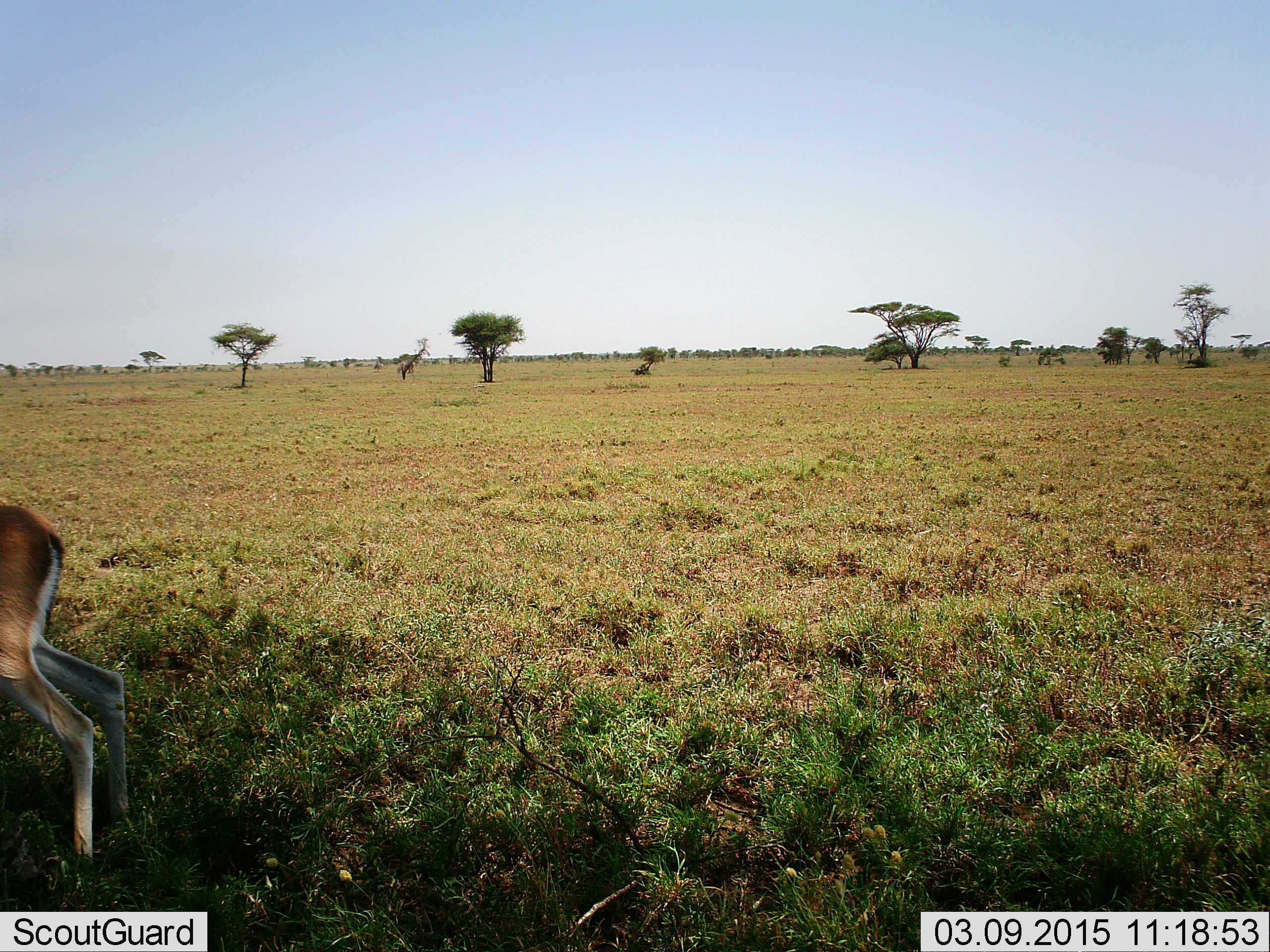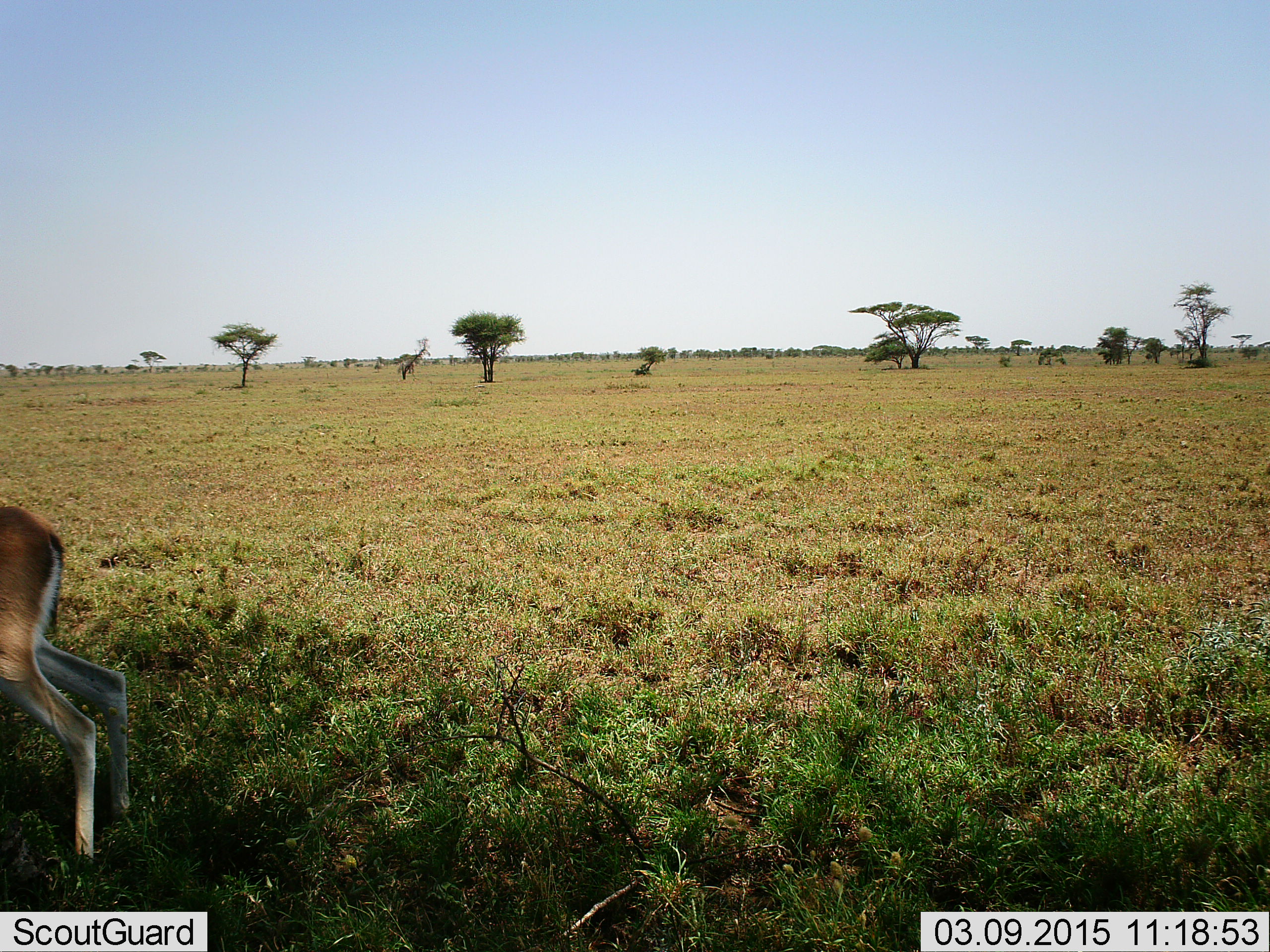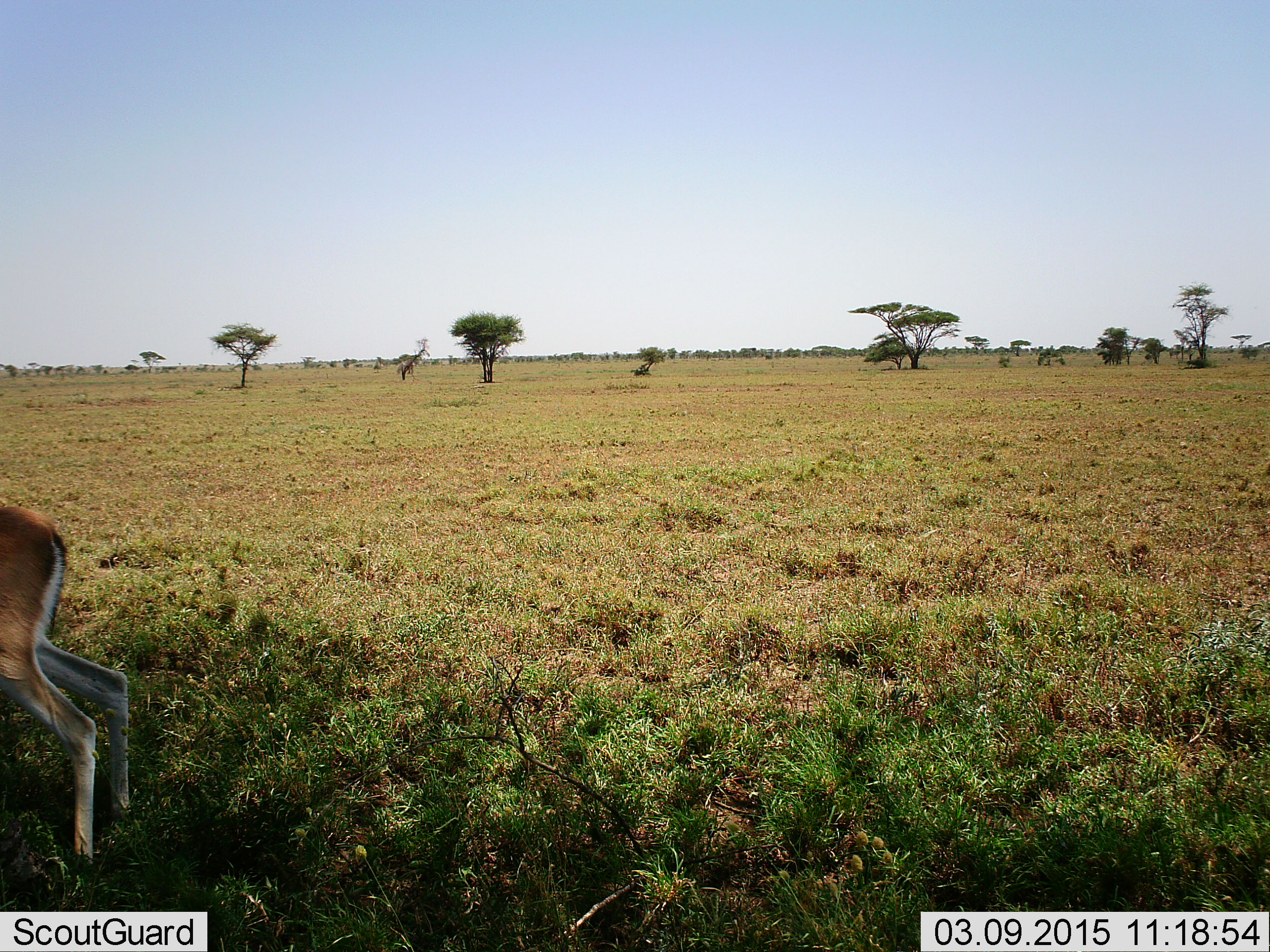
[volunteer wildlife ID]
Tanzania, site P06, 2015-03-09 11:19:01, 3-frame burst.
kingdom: Animalia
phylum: Chordata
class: Mammalia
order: Artiodactyla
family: Bovidae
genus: Eudorcas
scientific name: Eudorcas thomsonii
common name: thomson's gazelle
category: gazellethomsons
Gazellethomsons (thomson's gazelle) (Eudorcas thomsonii), count 1. Behavior (volunteer vote fractions): standing 90%, resting 0%, moving 0%, interacting 0%. Young present (vote fraction): 0%. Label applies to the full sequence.